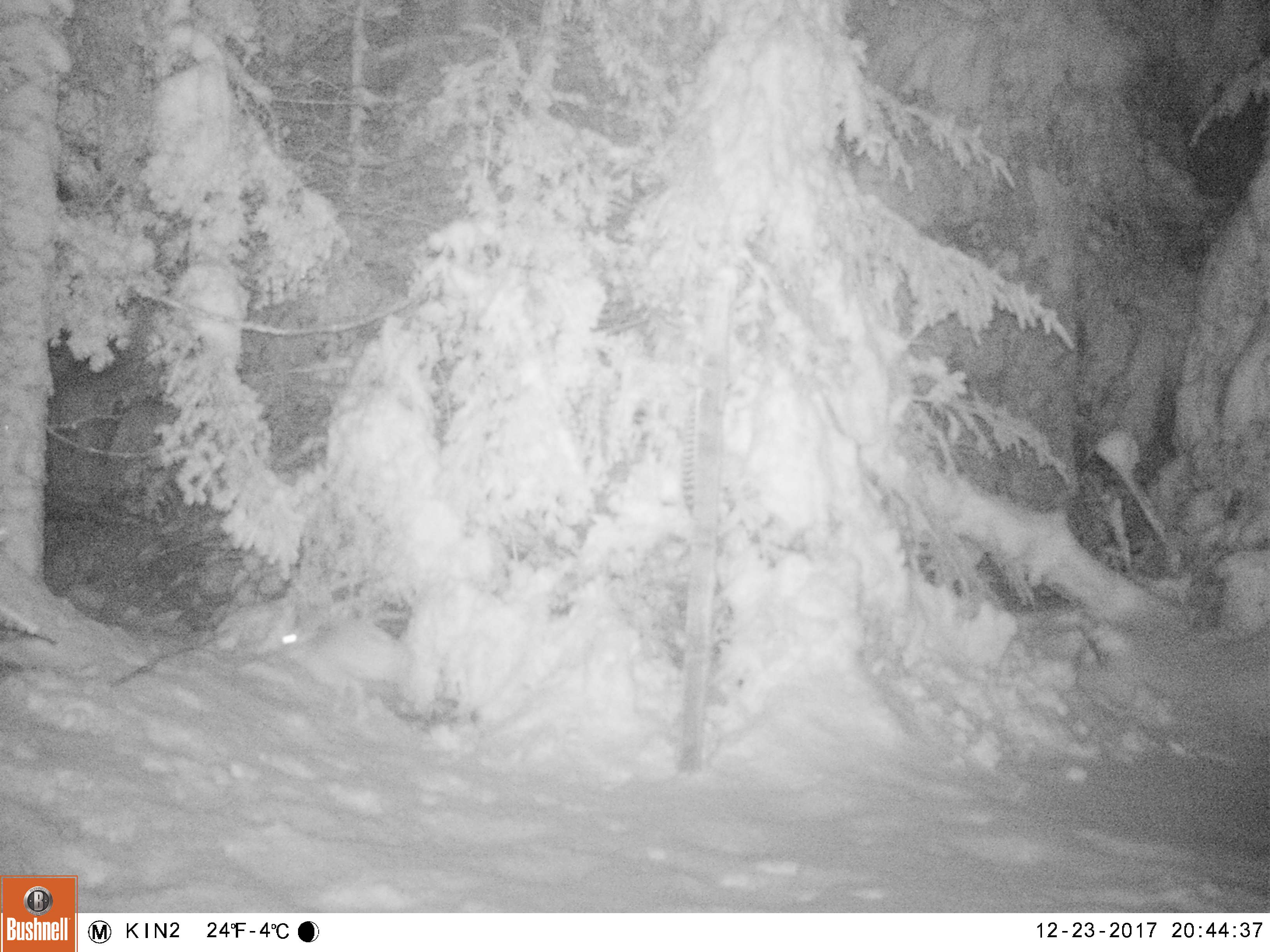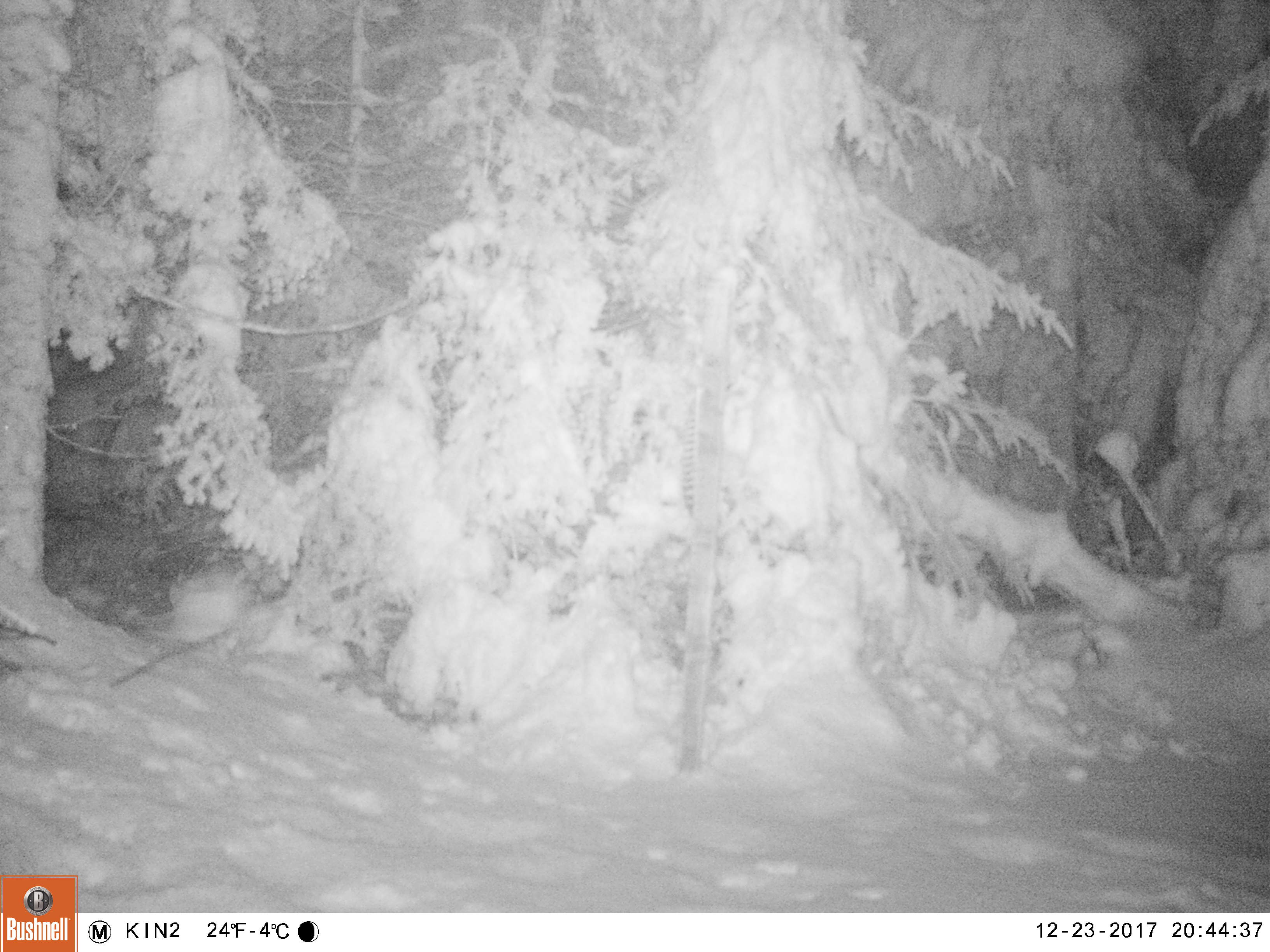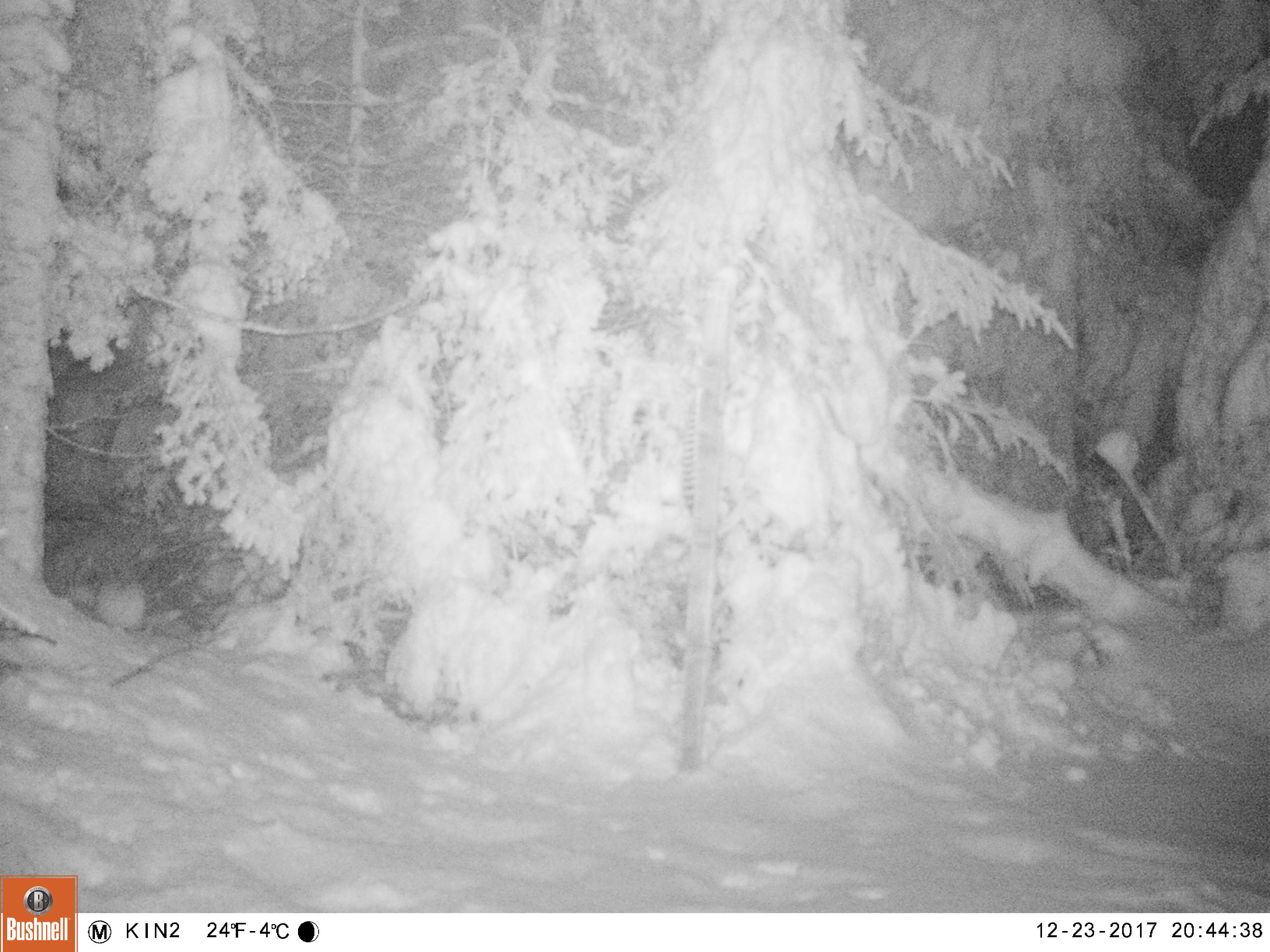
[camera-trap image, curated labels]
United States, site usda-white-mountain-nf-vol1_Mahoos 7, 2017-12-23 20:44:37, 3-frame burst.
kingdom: Animalia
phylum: Chordata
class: Mammalia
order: Lagomorpha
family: Leporidae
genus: Lepus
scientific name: Lepus americanus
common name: snowshoe hare